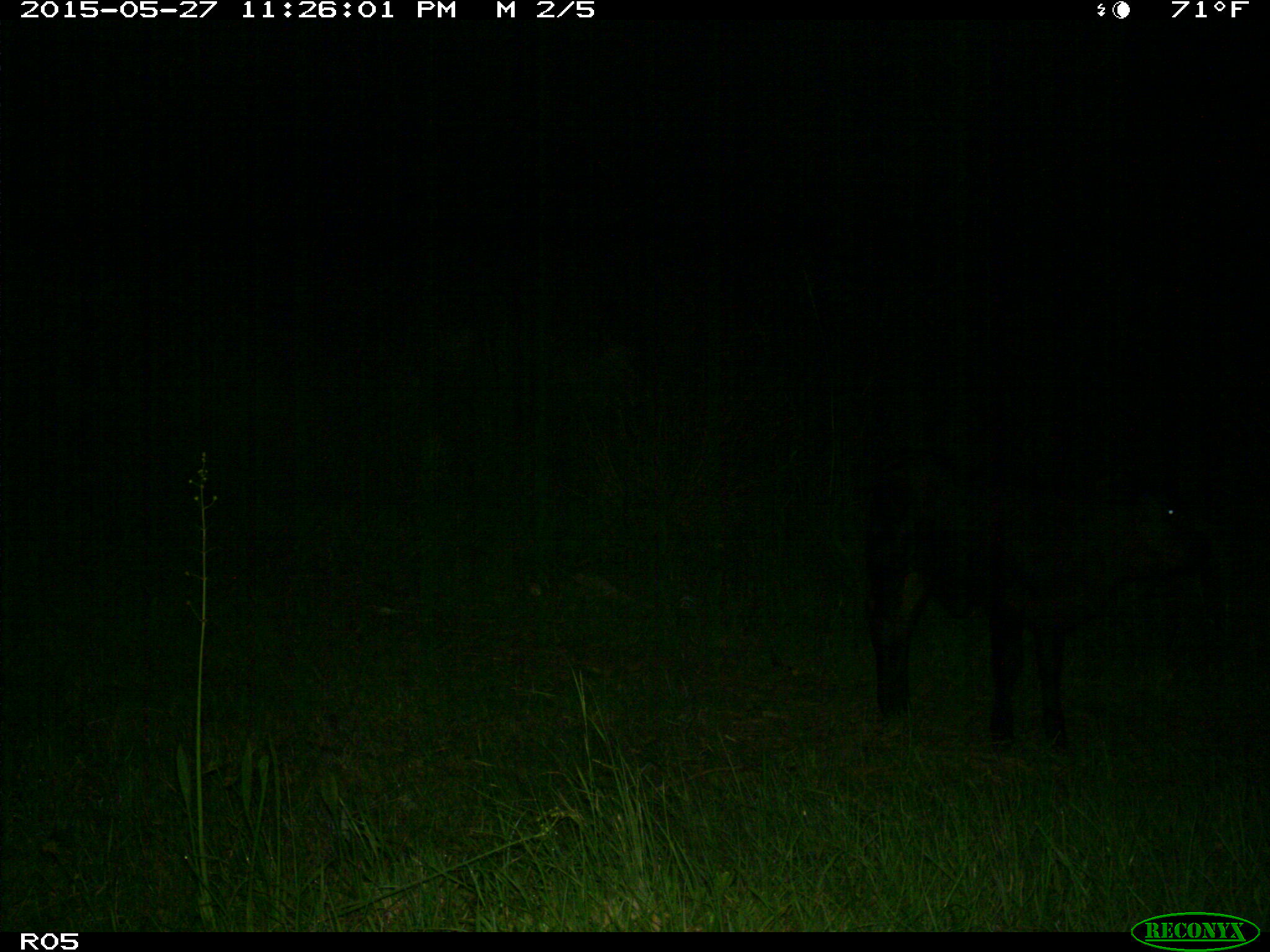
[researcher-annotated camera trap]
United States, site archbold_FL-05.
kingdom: Animalia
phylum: Chordata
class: Mammalia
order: Artiodactyla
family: Bovidae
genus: Bos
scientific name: Bos taurus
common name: domestic cow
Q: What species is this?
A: Bos taurus (domestic cow).